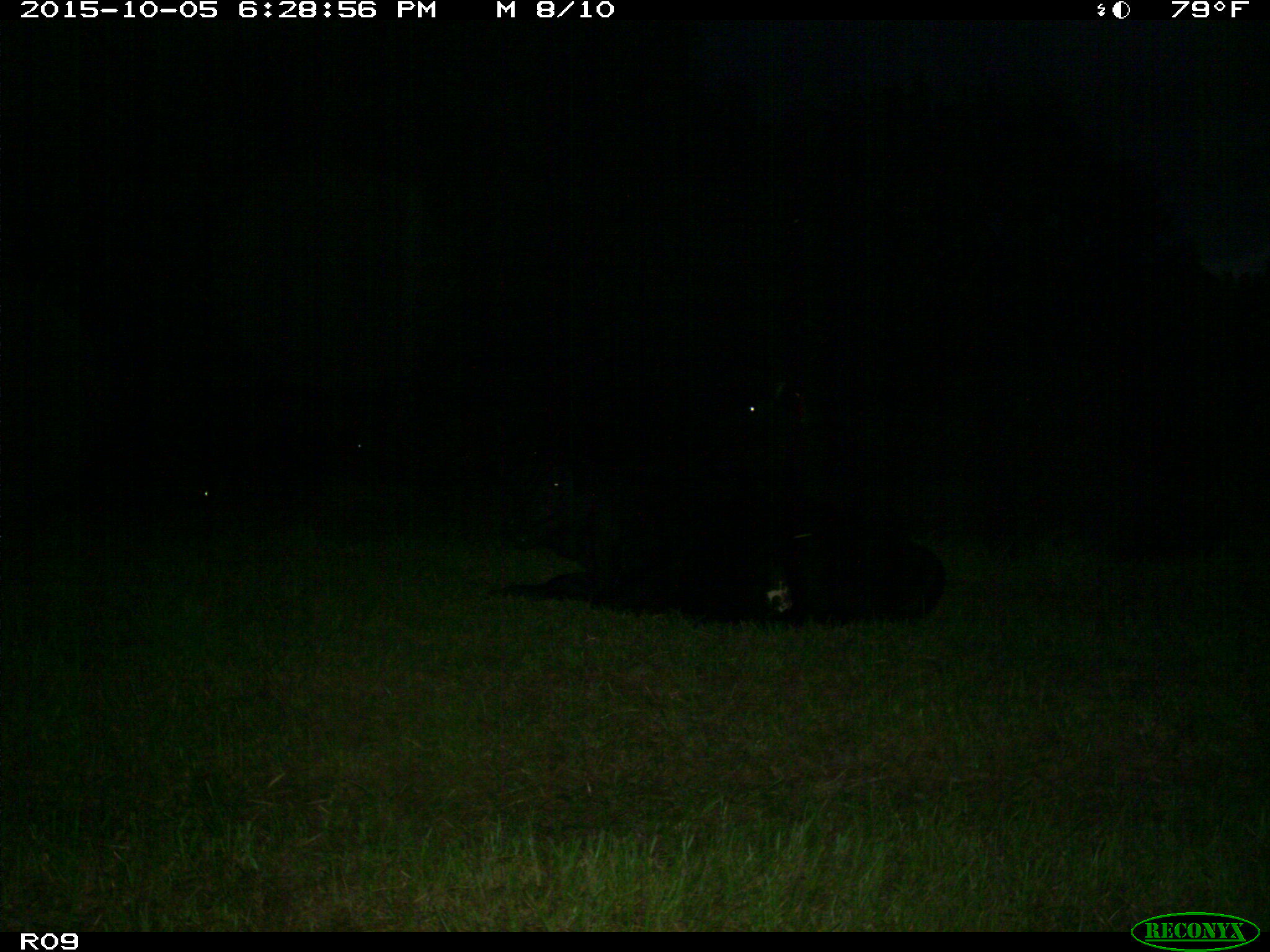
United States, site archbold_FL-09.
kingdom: Animalia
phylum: Chordata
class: Mammalia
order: Artiodactyla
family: Bovidae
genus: Bos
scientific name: Bos taurus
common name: domestic cow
Bos taurus (domestic cow).